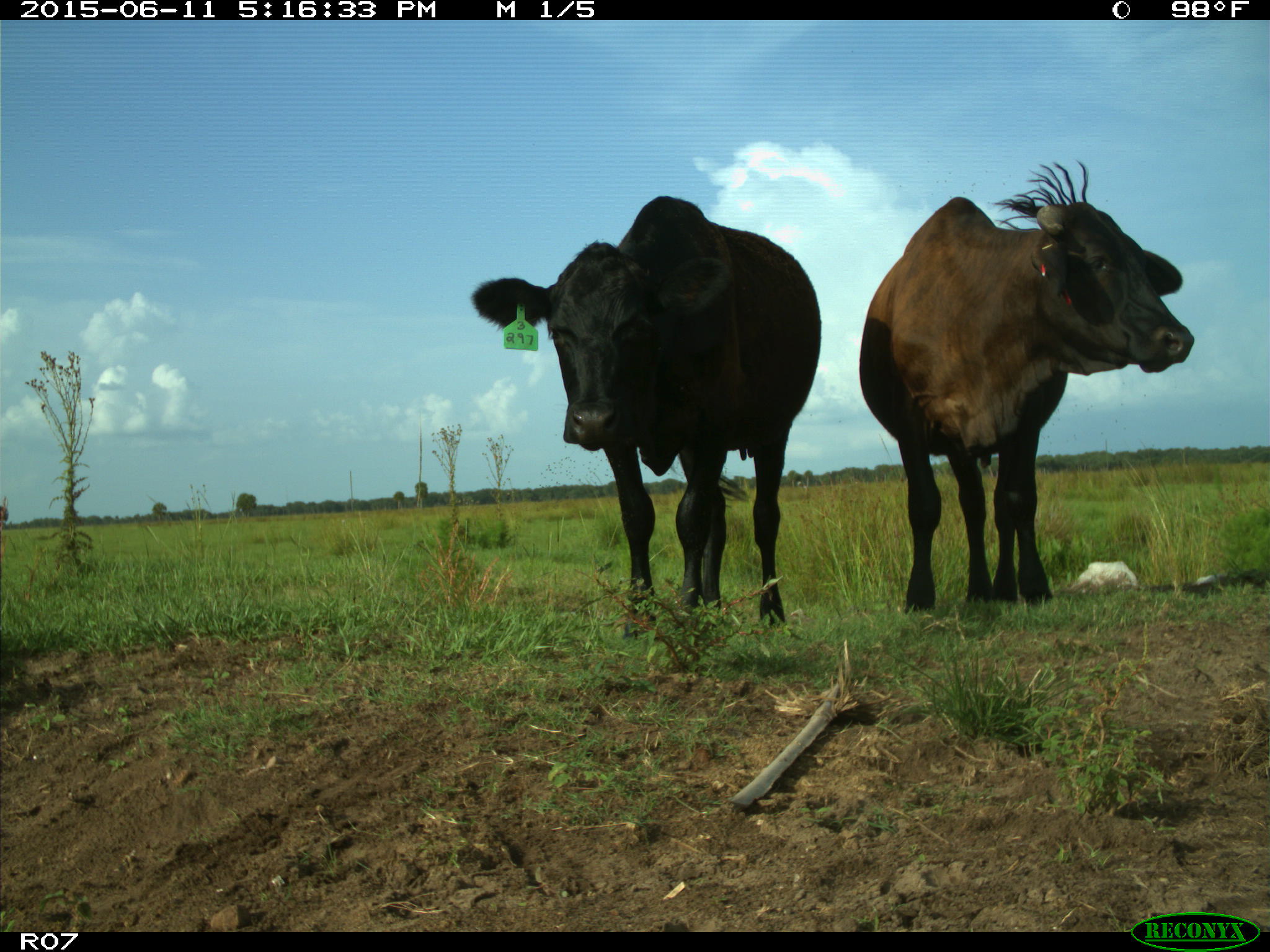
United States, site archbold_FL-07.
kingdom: Animalia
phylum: Chordata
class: Mammalia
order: Artiodactyla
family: Bovidae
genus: Bos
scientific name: Bos taurus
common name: domestic cow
Bos taurus (domestic cow).